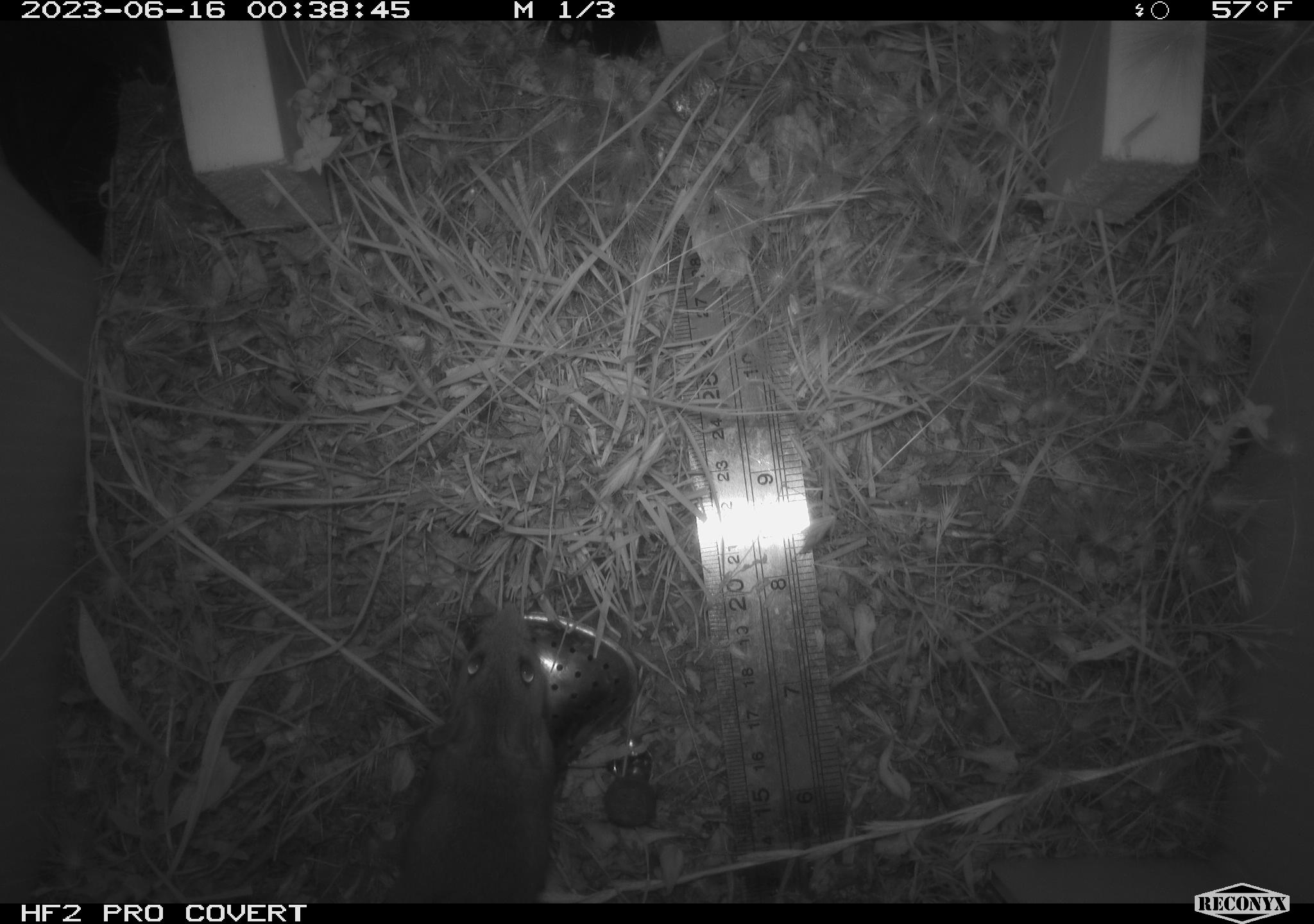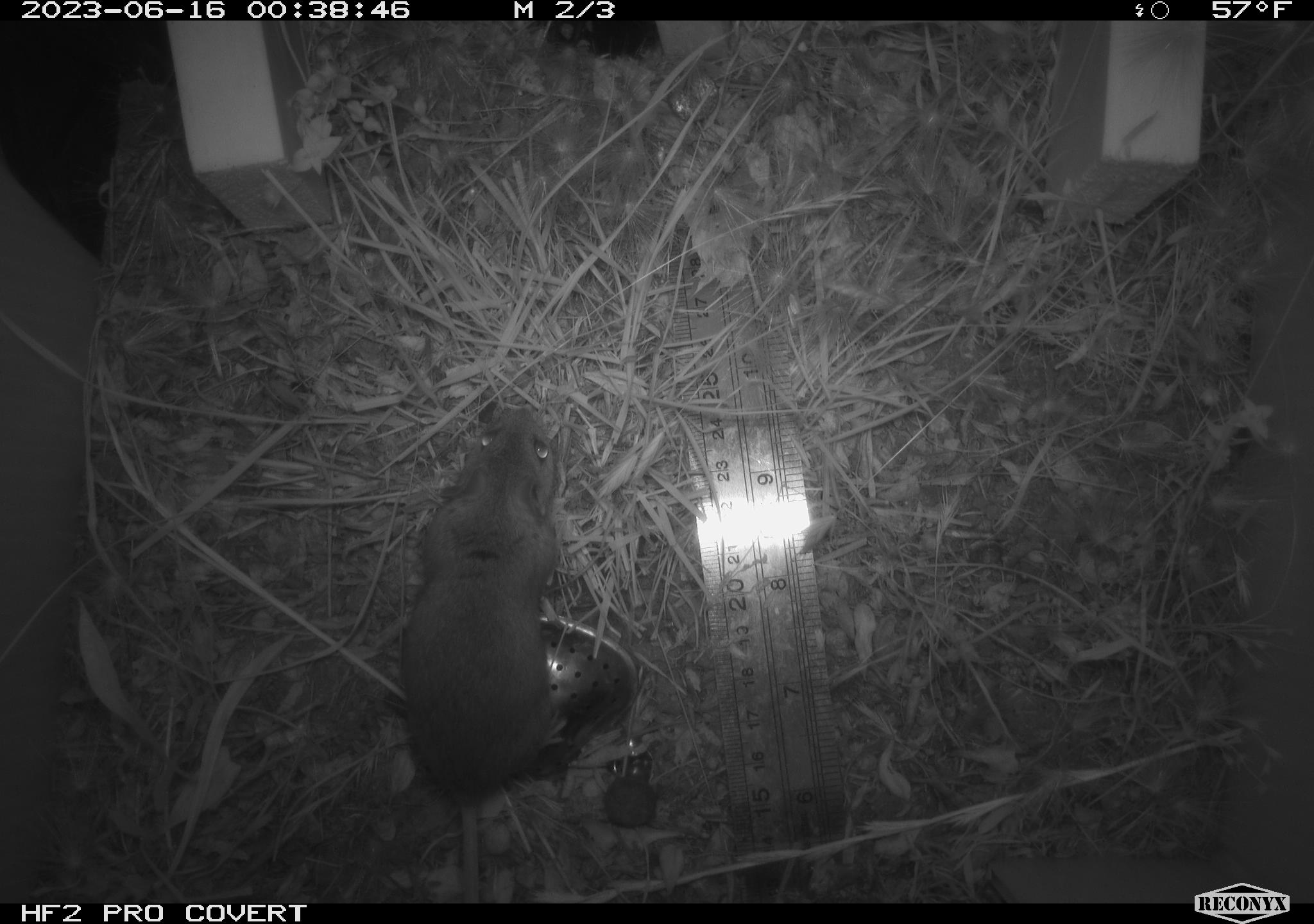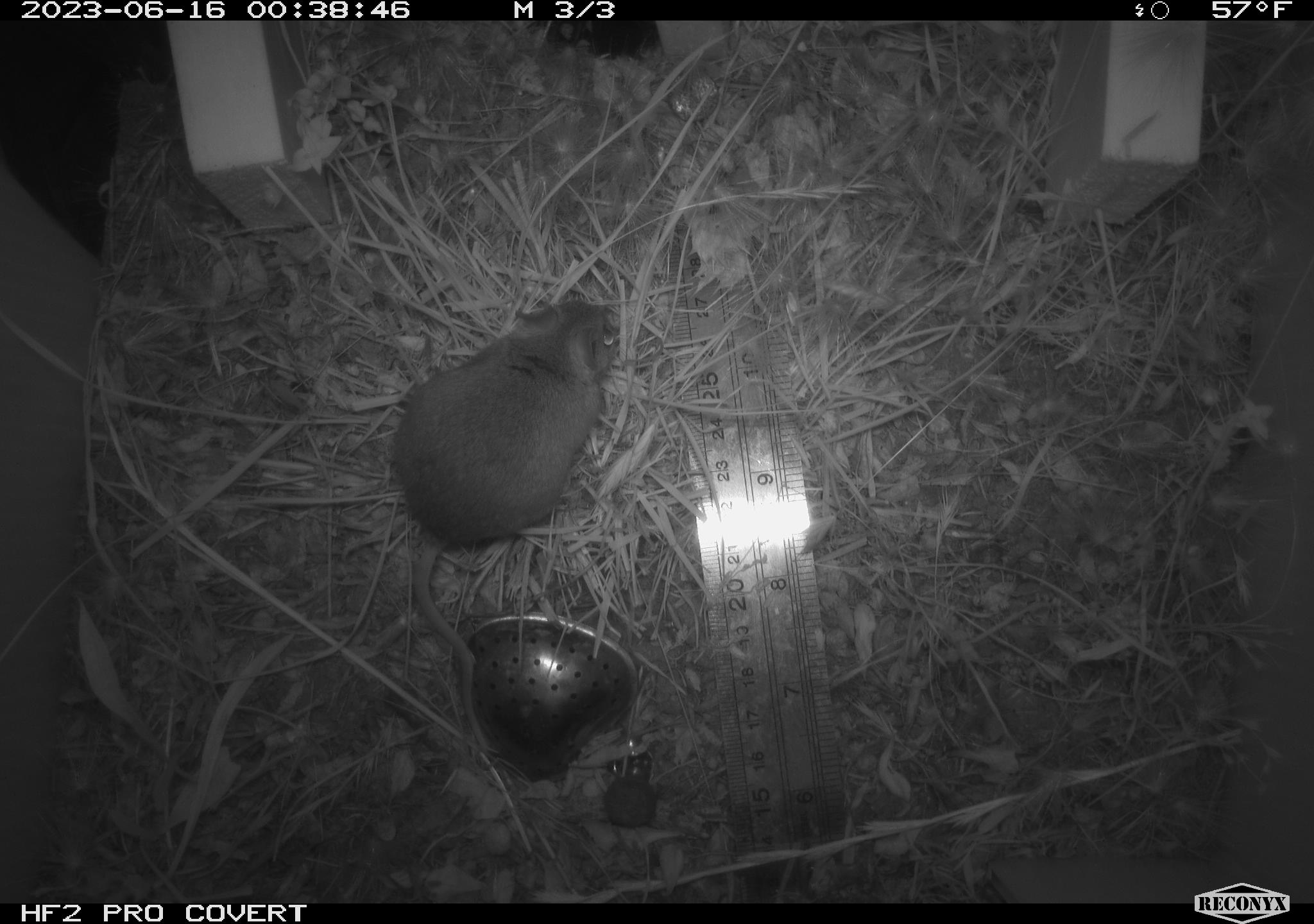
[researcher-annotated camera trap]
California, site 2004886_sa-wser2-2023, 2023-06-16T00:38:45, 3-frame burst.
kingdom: Animalia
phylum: Chordata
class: Mammalia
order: Rodentia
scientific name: Rodentia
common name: mouse species